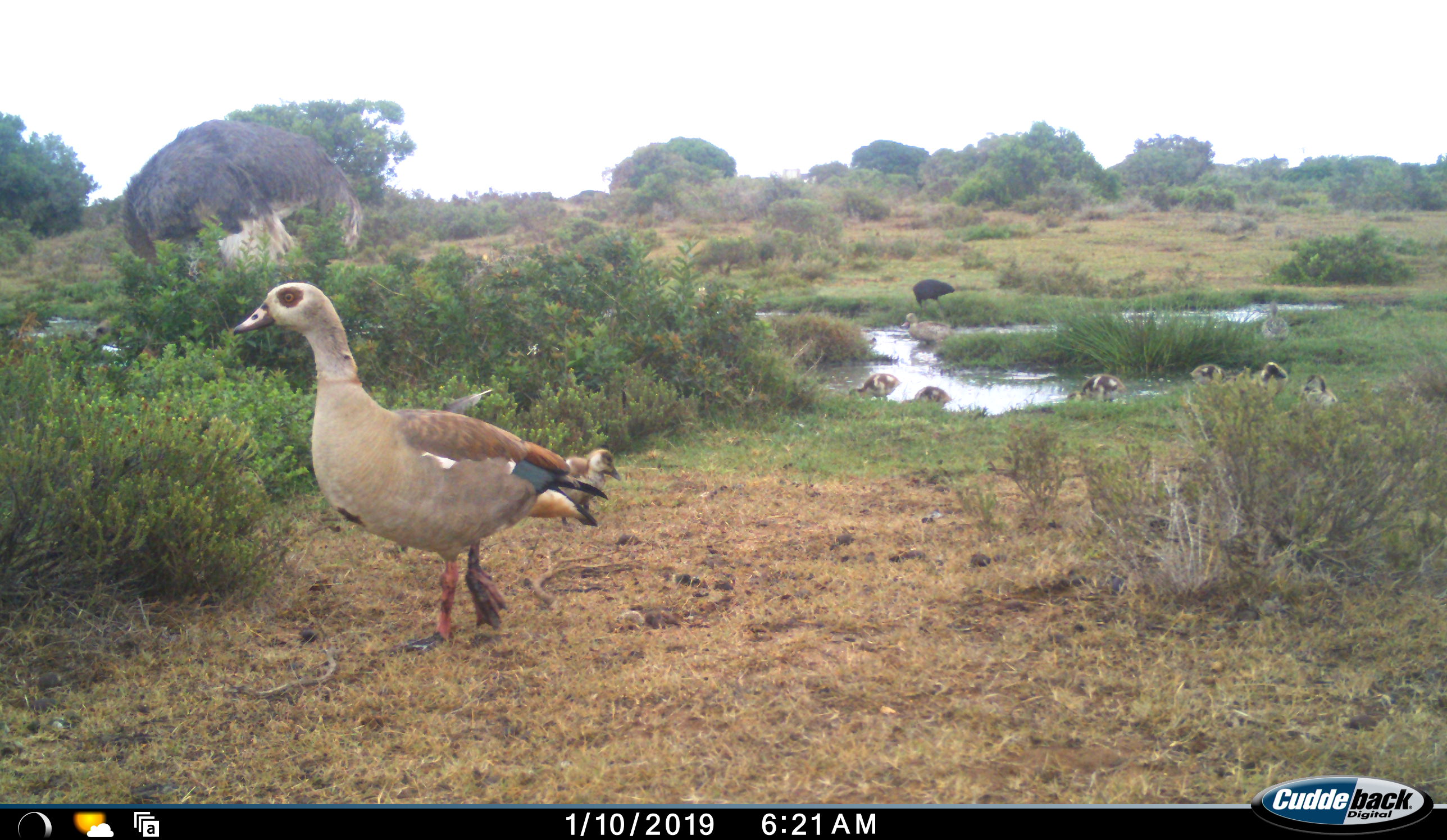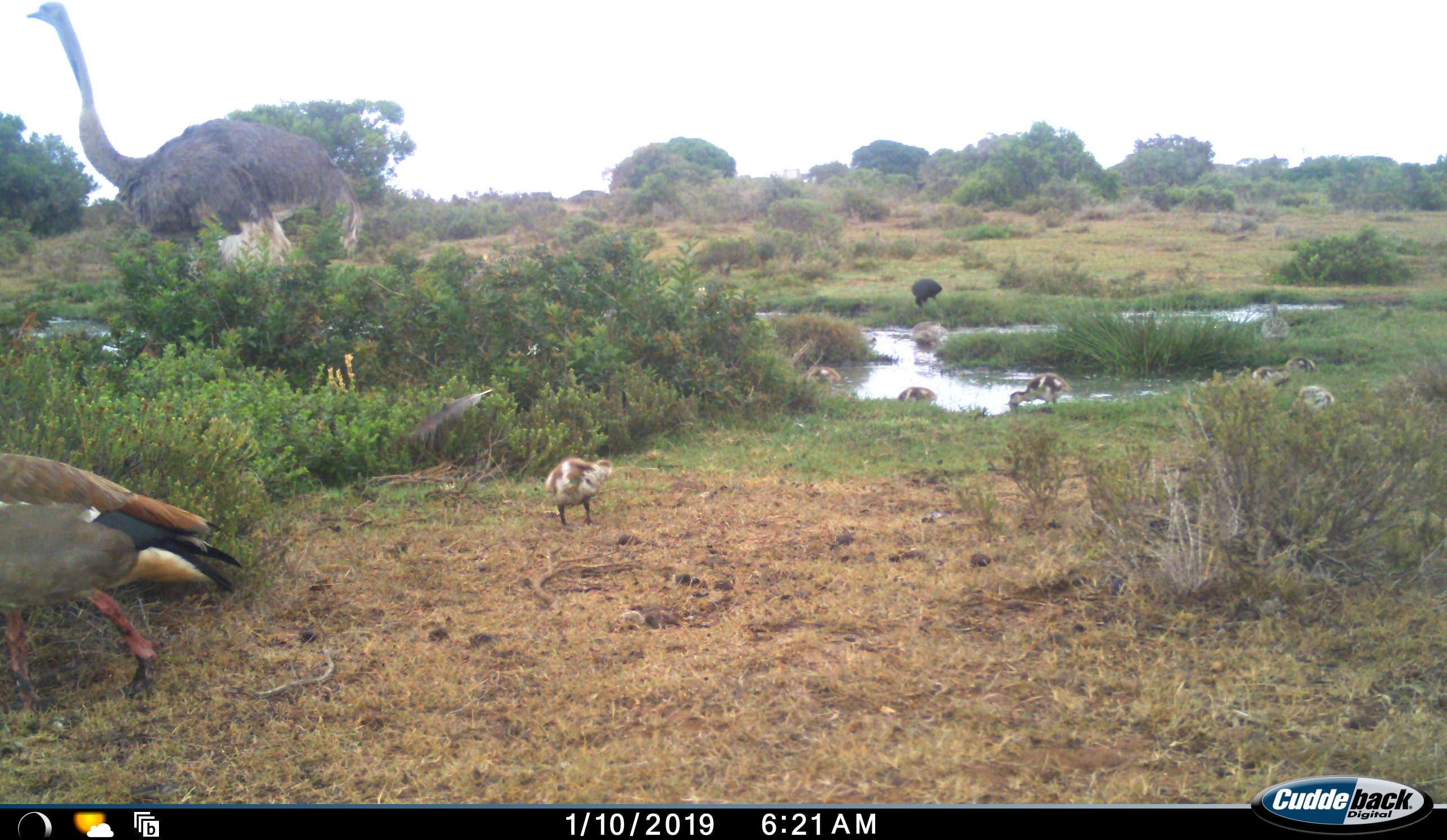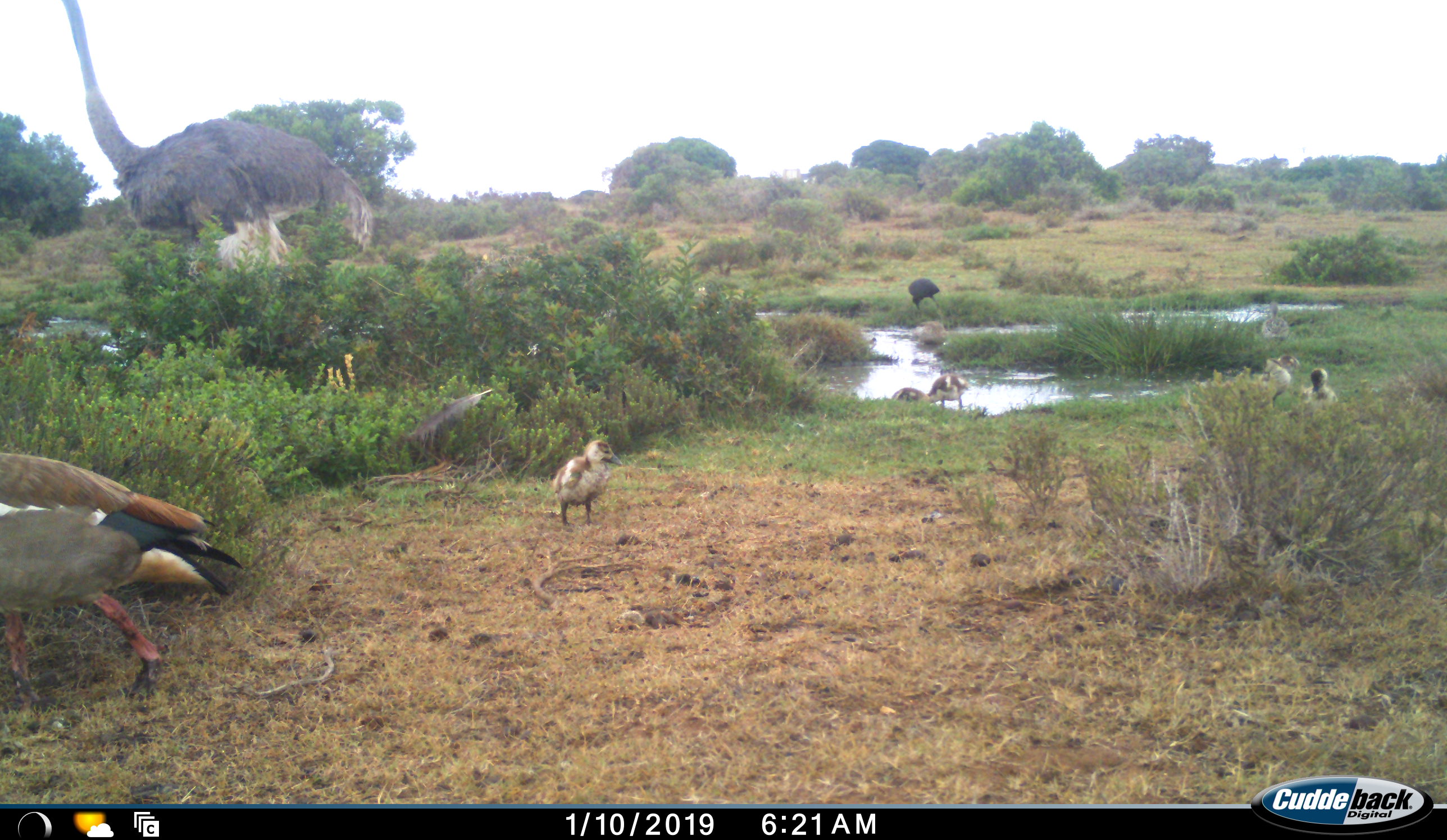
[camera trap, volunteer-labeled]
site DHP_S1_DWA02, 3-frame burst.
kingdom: Animalia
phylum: Chordata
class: Aves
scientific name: Aves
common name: bird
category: birdother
Birdother (bird) (Aves), count 10. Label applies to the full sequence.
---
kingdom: Animalia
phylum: Chordata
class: Aves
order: Struthioniformes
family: Struthionidae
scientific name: Struthionidae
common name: ostrich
Ostrich (Struthionidae), count 1. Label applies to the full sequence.